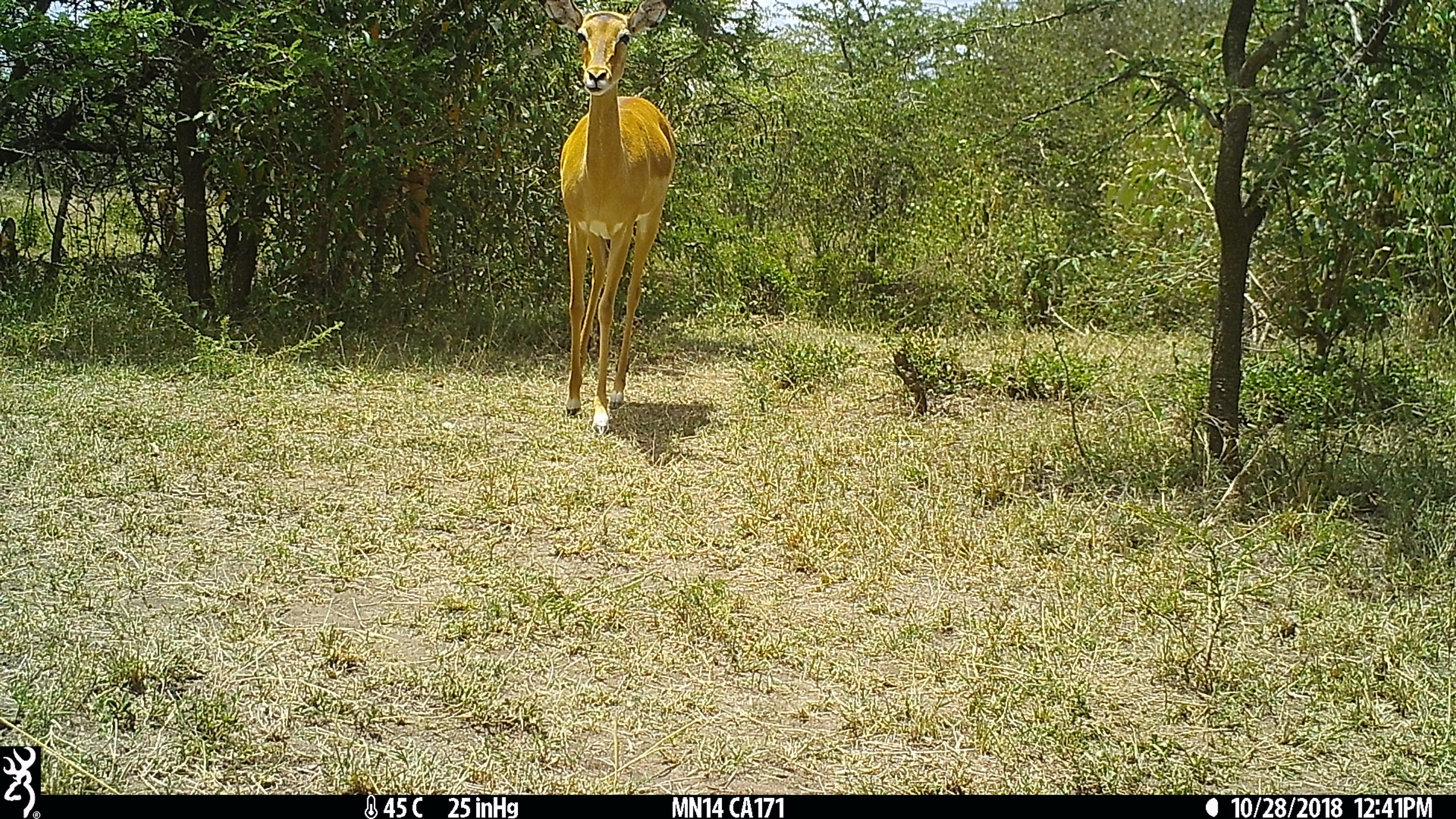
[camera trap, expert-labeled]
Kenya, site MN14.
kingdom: Animalia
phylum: Chordata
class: Mammalia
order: Artiodactyla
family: Bovidae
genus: Aepyceros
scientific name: Aepyceros melampus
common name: impala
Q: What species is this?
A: Impala (Aepyceros melampus).